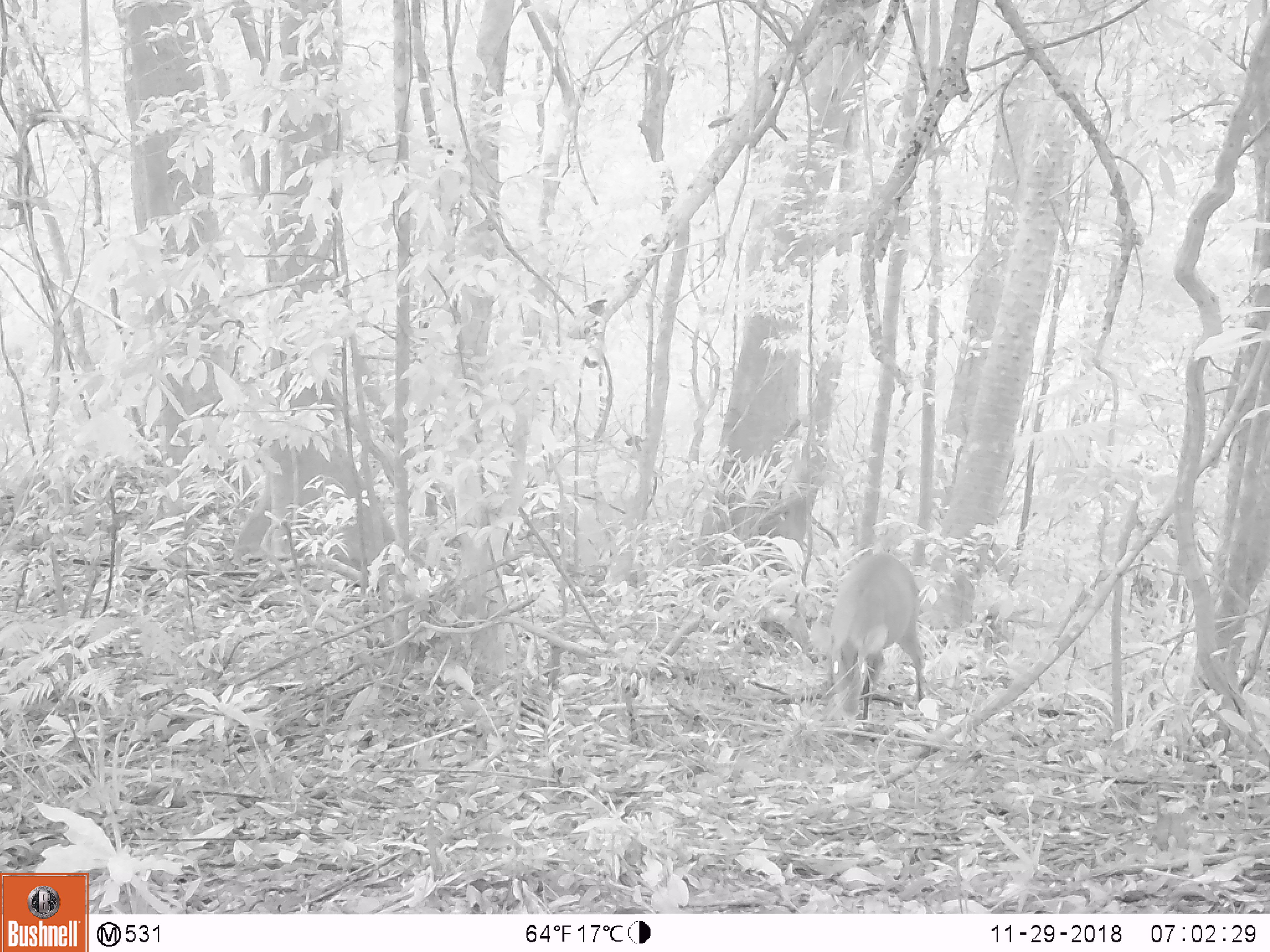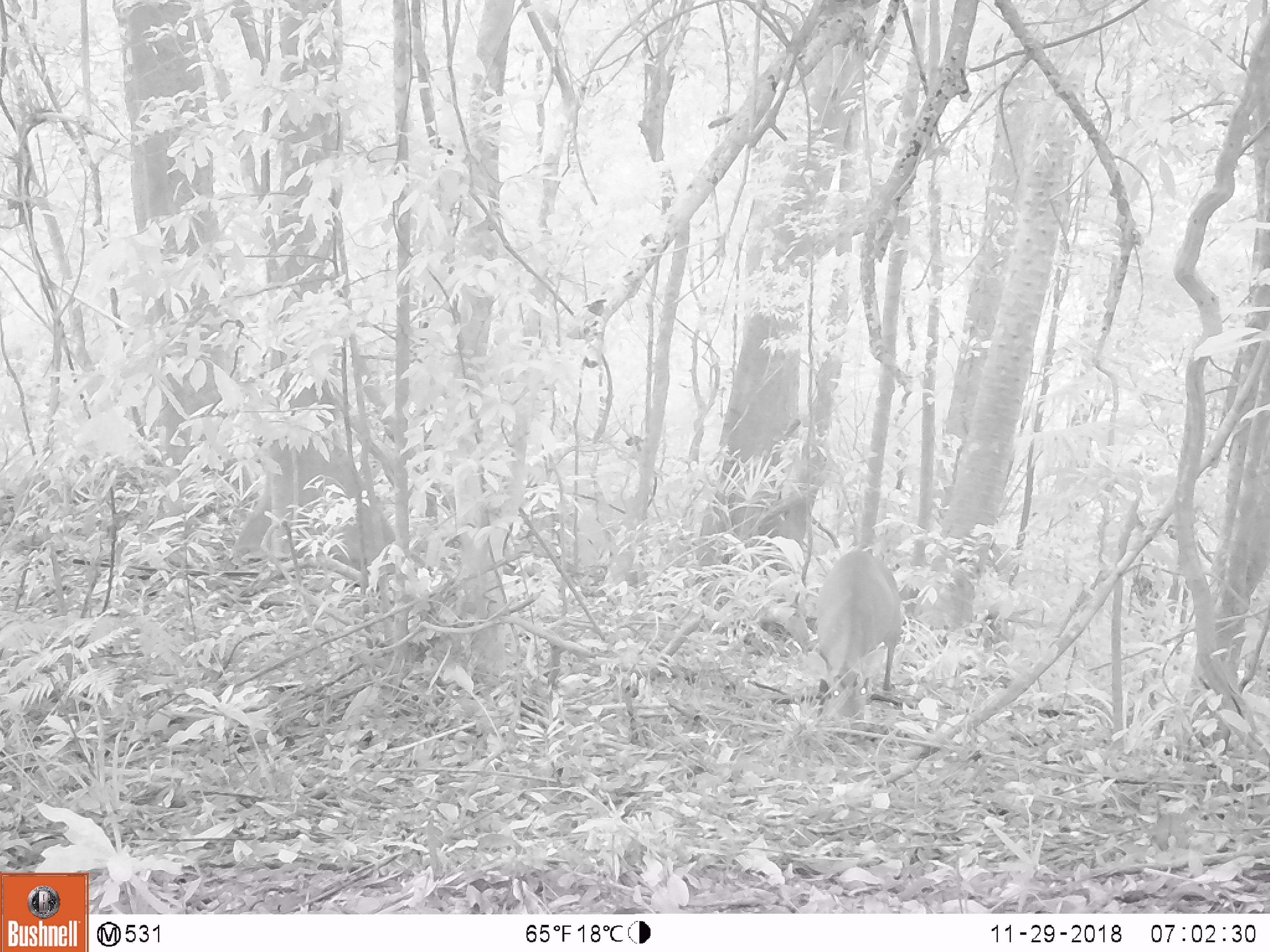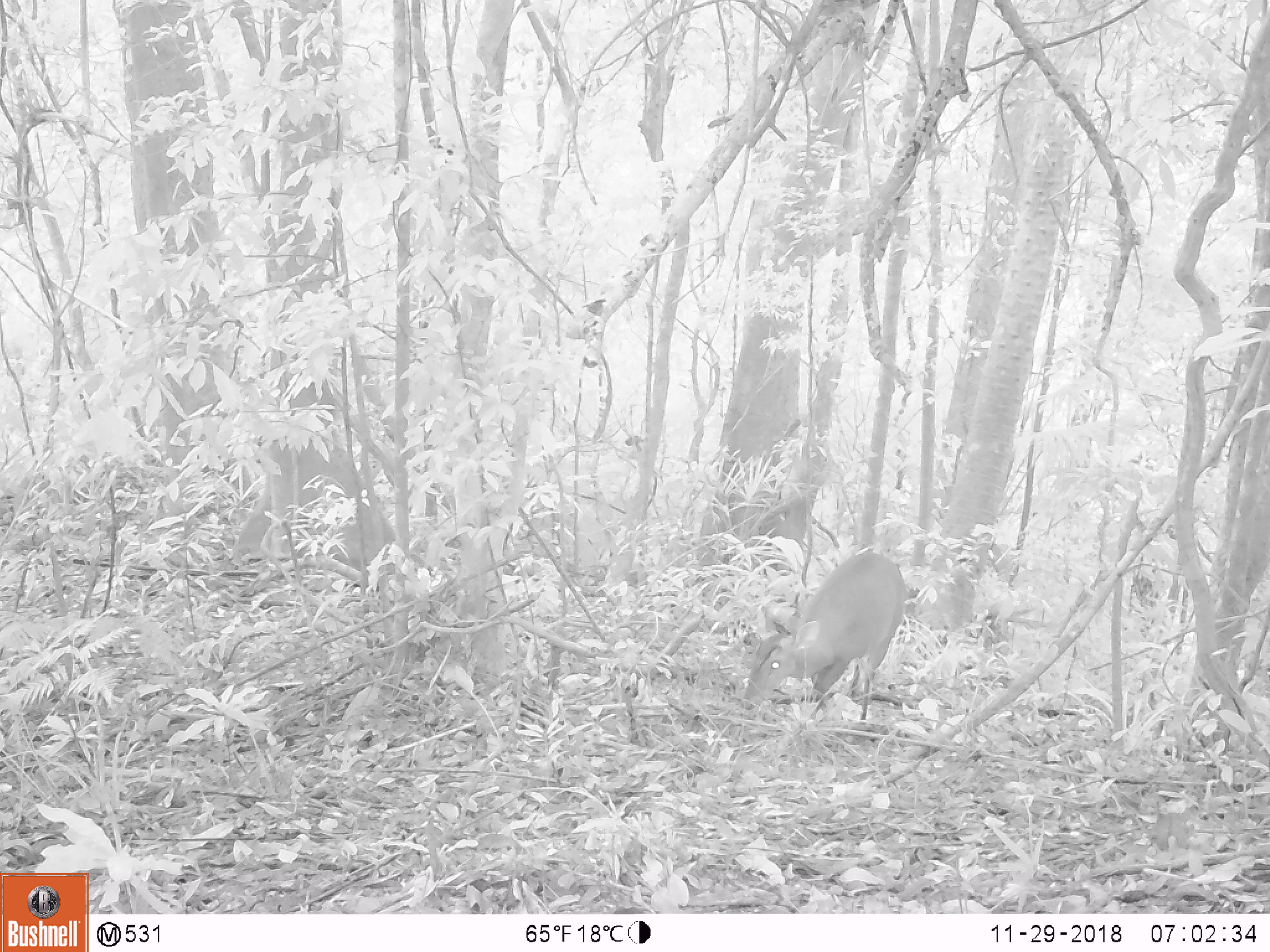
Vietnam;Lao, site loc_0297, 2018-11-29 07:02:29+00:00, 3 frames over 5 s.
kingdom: Animalia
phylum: Chordata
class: Mammalia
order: Artiodactyla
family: Cervidae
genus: Muntiacus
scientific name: Muntiacus vuquangensis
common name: large-antlered muntjac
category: large antlered muntjac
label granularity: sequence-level